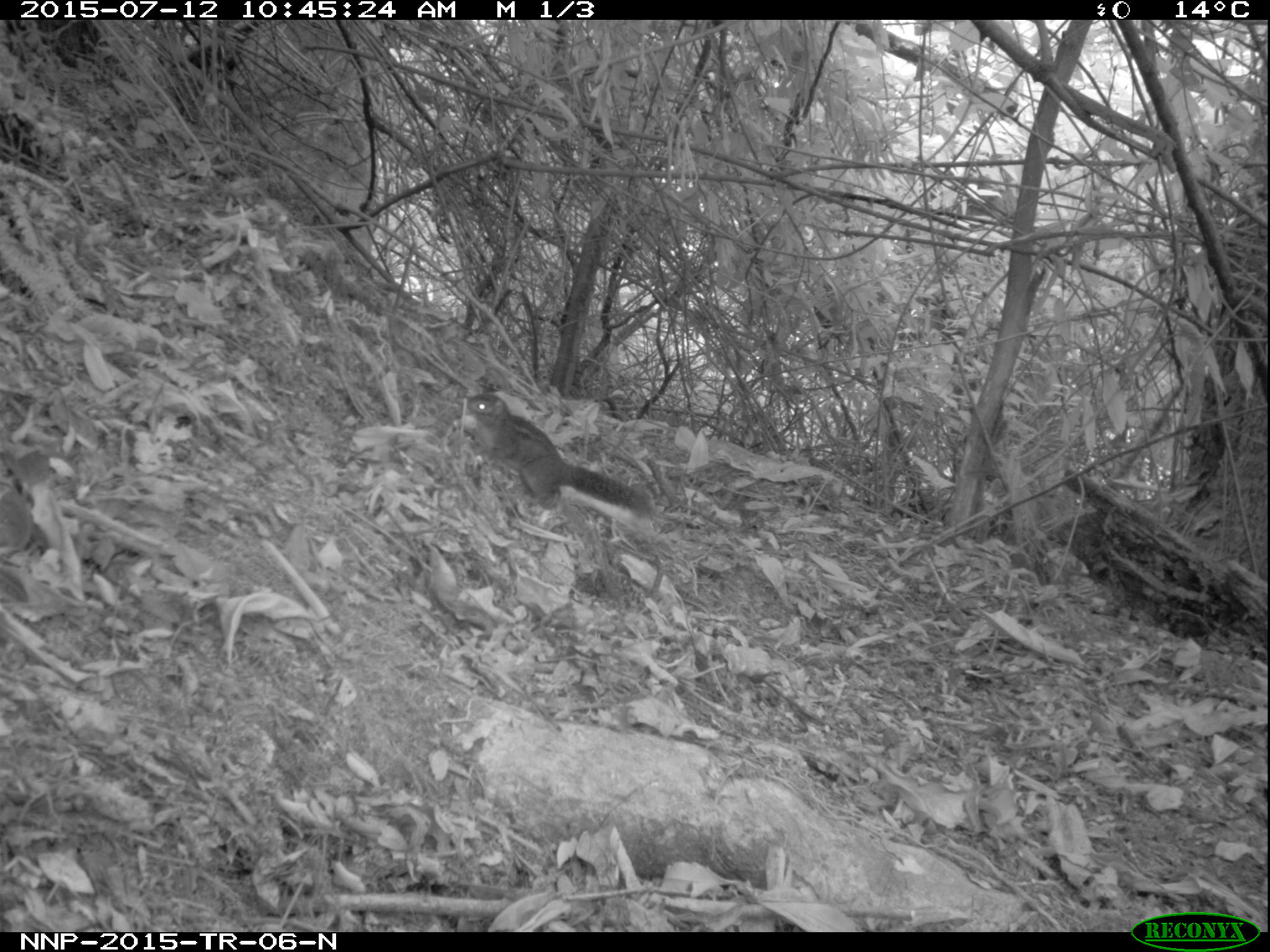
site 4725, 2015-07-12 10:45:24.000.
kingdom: Animalia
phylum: Chordata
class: Mammalia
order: Rodentia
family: Sciuridae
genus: Funisciurus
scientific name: Funisciurus pyrropus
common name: fire-footed rope squirrel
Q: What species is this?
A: Funisciurus pyrropus (fire-footed rope squirrel).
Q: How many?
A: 1.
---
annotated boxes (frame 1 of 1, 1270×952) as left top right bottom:
funisciurus pyrropus: 463 392 659 528